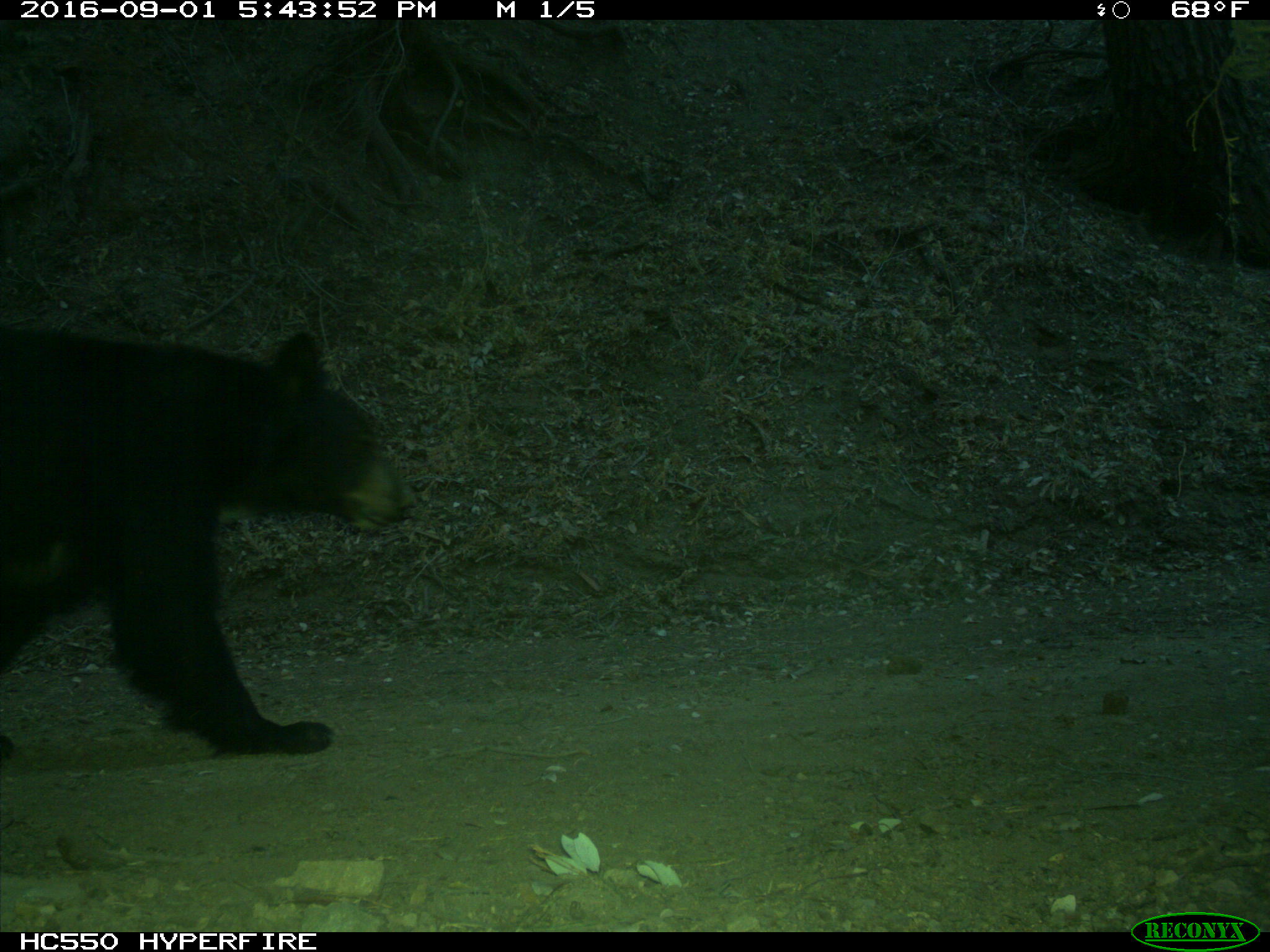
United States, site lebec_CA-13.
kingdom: Animalia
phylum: Chordata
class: Mammalia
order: Carnivora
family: Ursidae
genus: Ursus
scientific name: Ursus americanus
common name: american black bear